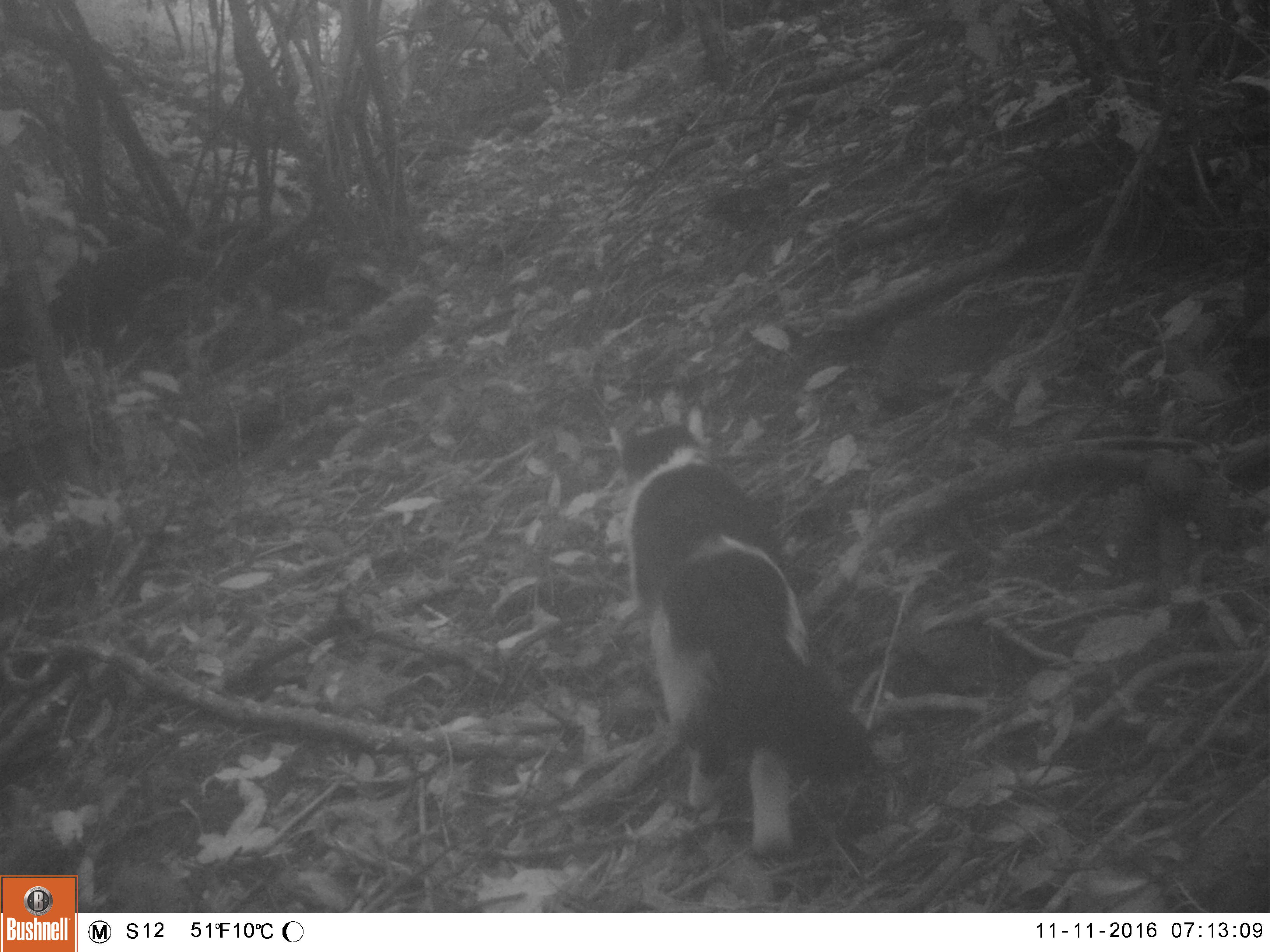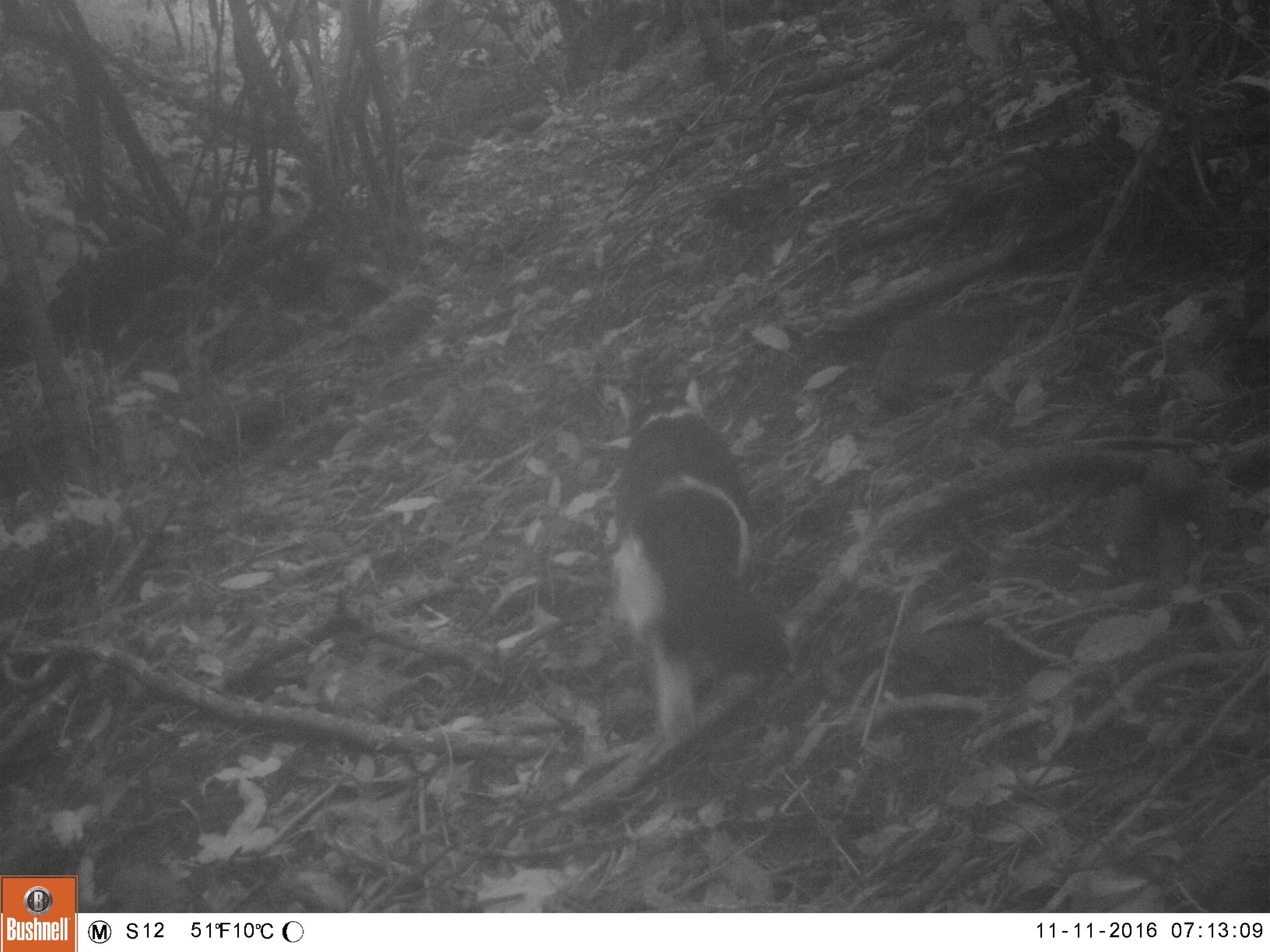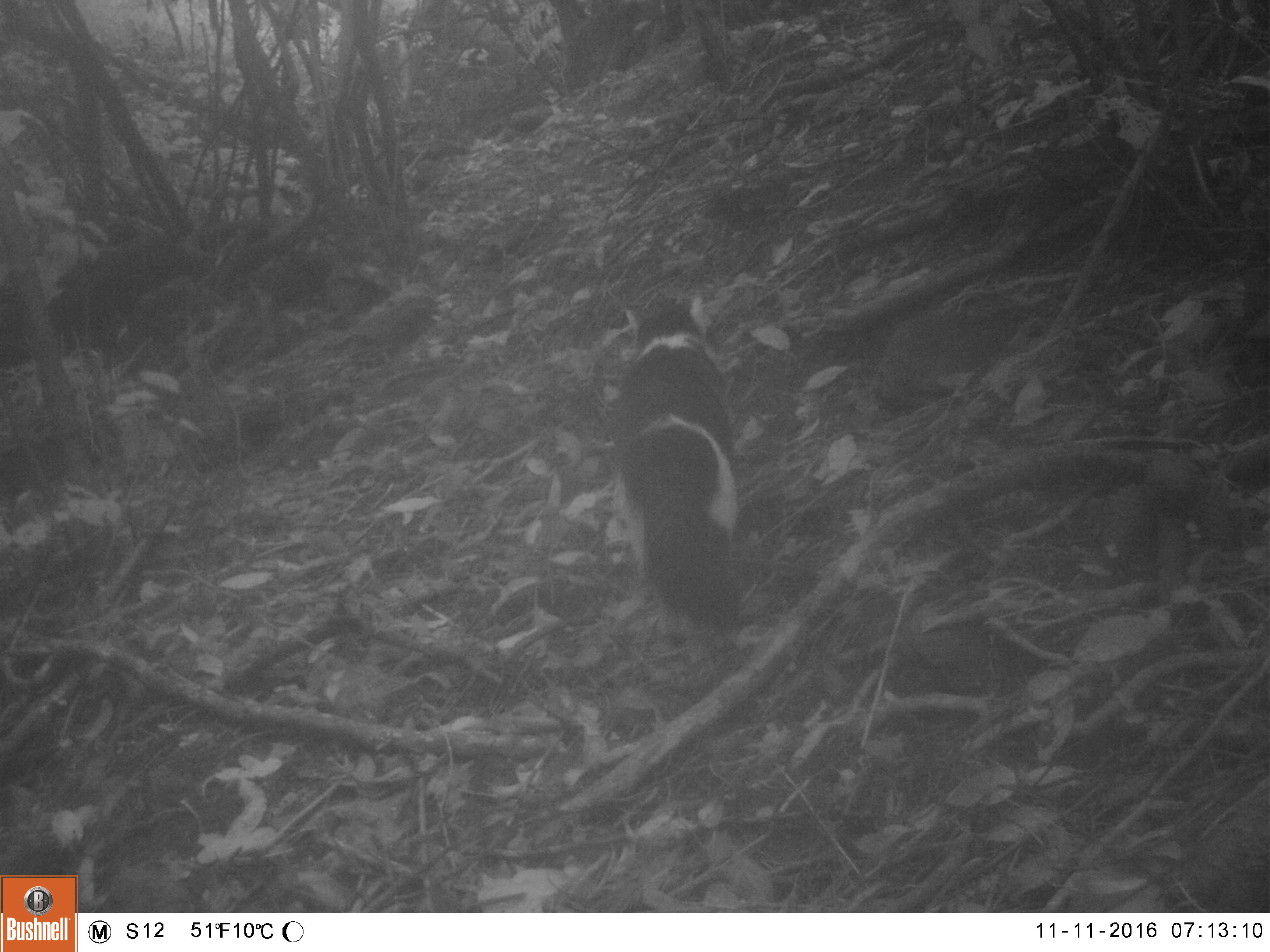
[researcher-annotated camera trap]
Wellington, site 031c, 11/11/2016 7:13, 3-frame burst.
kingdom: Animalia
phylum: Chordata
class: Mammalia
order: Carnivora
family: Felidae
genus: Felis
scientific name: Felis catus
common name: cat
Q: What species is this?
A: Cat (Felis catus).